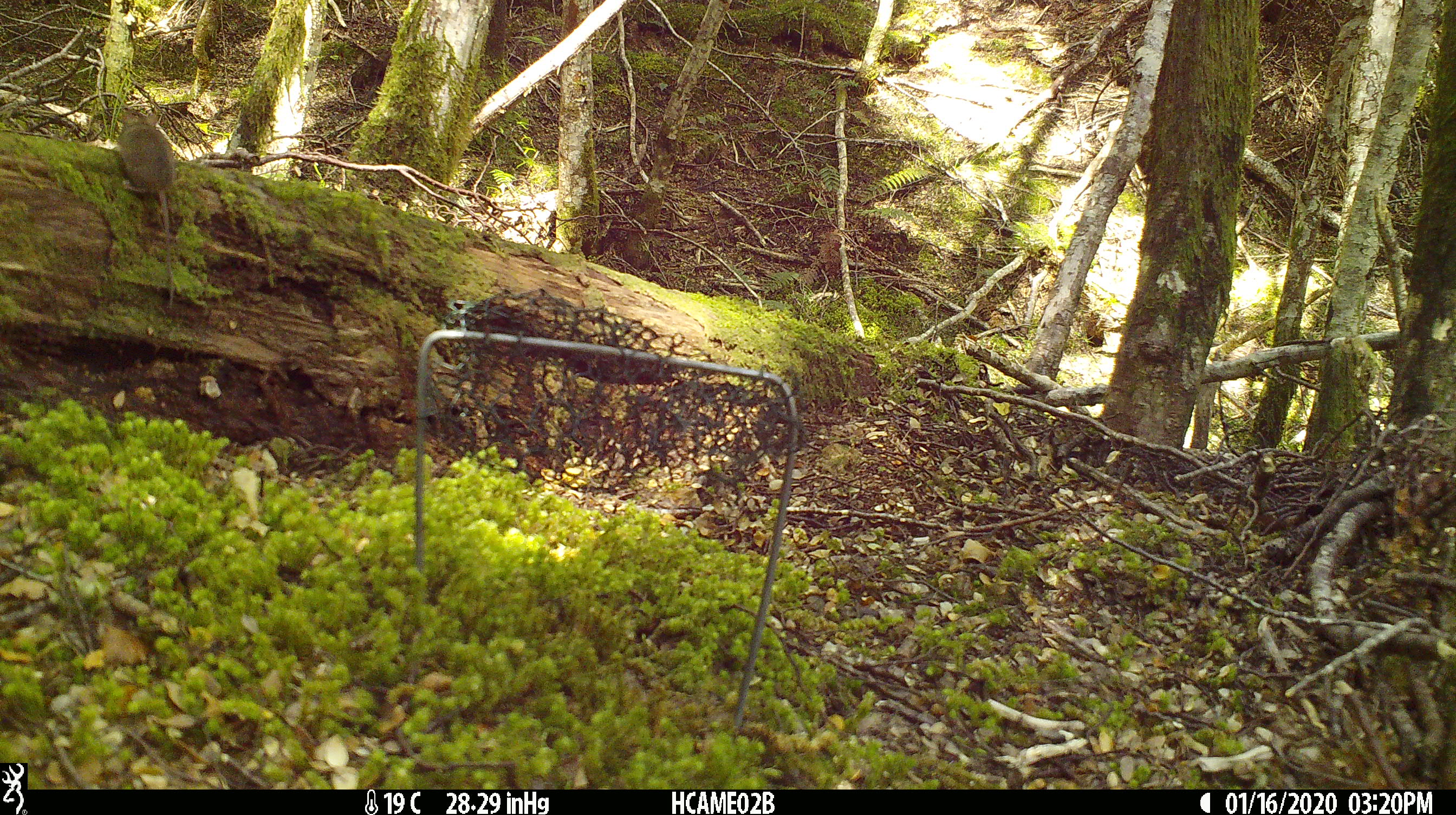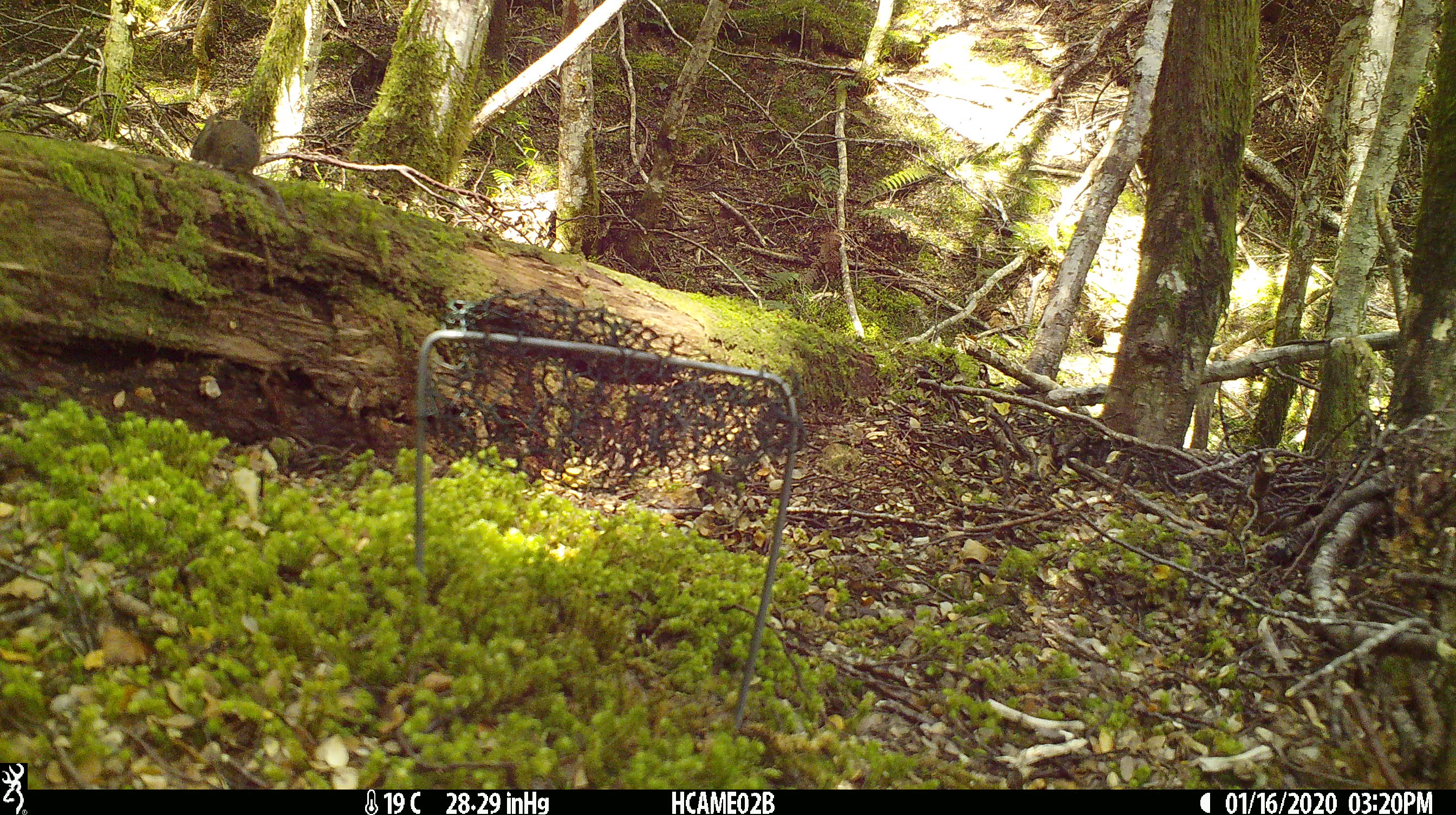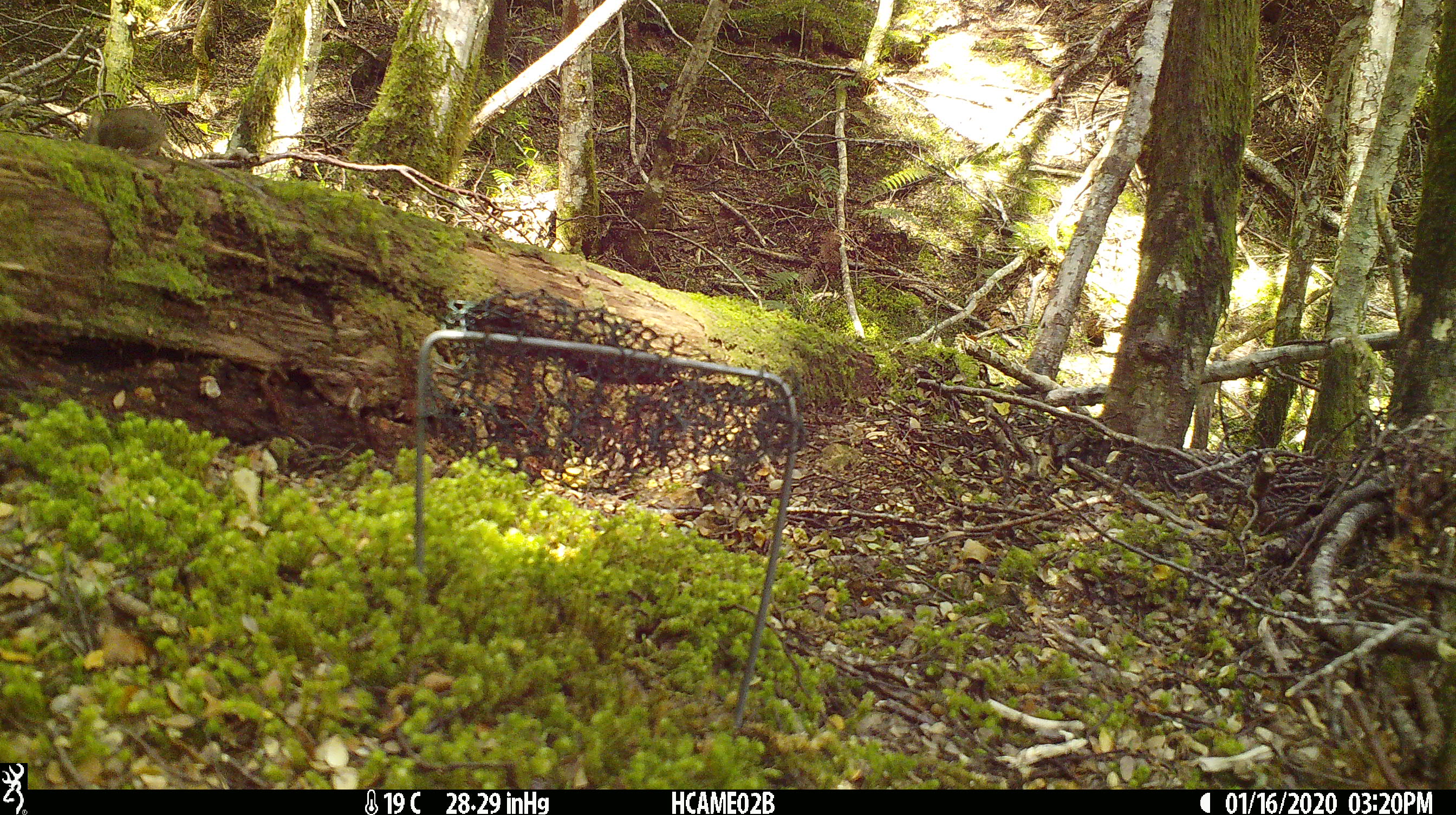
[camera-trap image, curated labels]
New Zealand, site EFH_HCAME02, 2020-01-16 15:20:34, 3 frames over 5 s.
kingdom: Animalia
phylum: Chordata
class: Mammalia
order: Rodentia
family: Muridae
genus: Mus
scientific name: Mus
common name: mouse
Mouse (Mus).